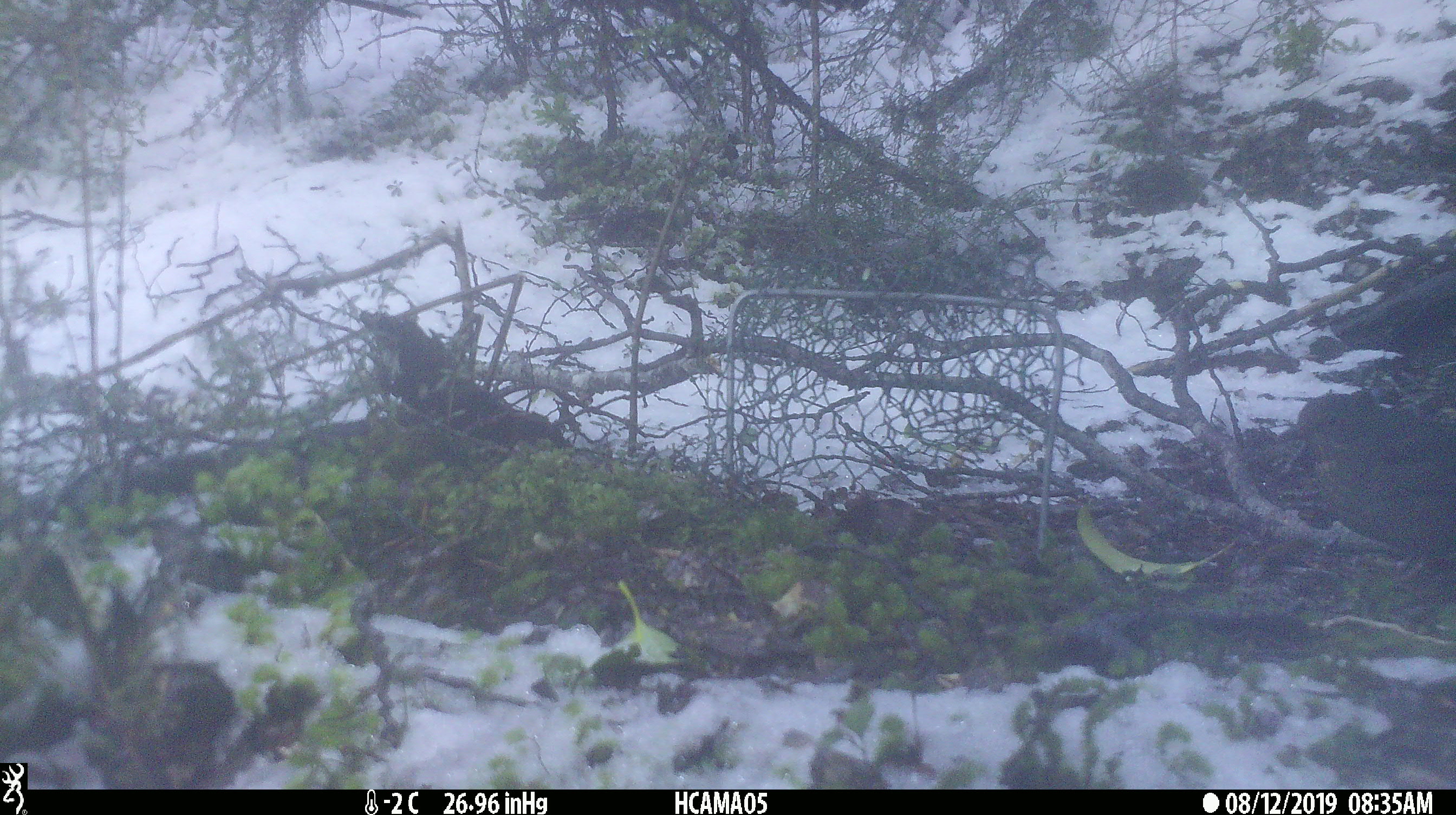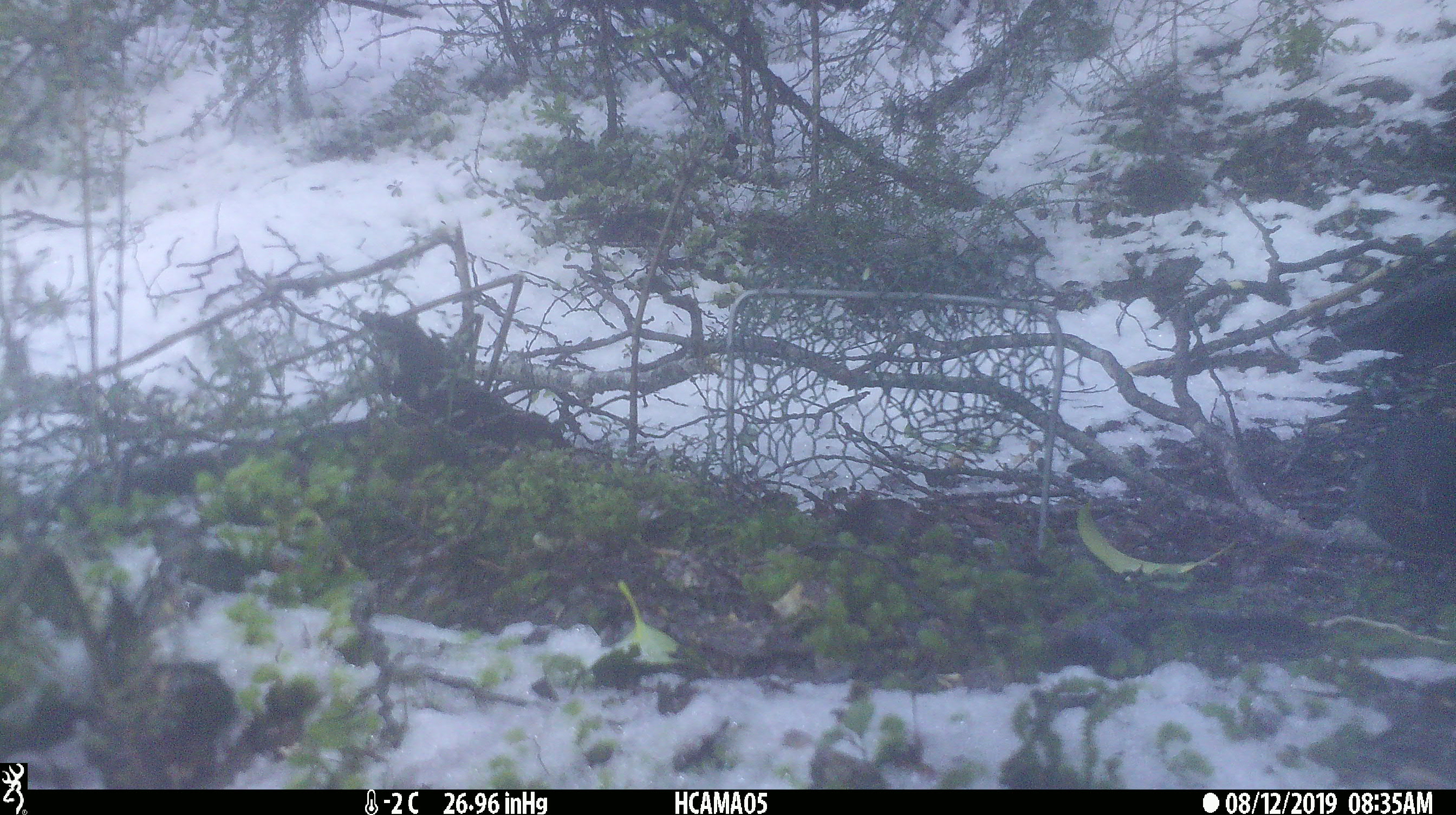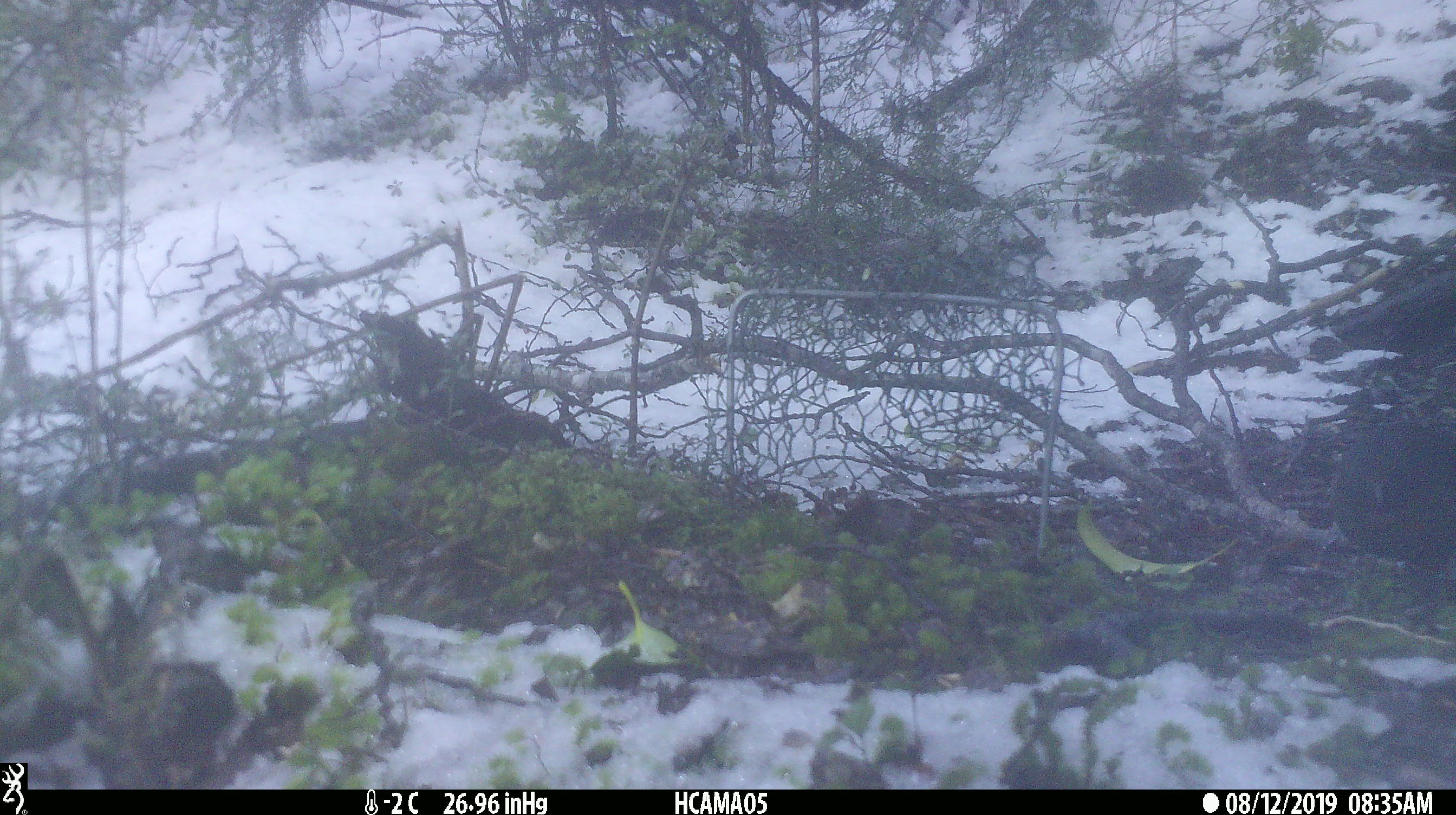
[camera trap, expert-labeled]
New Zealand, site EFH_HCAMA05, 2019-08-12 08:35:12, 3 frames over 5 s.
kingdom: Animalia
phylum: Chordata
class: Aves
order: Passeriformes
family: Turdidae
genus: Turdus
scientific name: Turdus merula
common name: eurasian blackbird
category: blackbird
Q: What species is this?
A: Blackbird (eurasian blackbird) (Turdus merula).